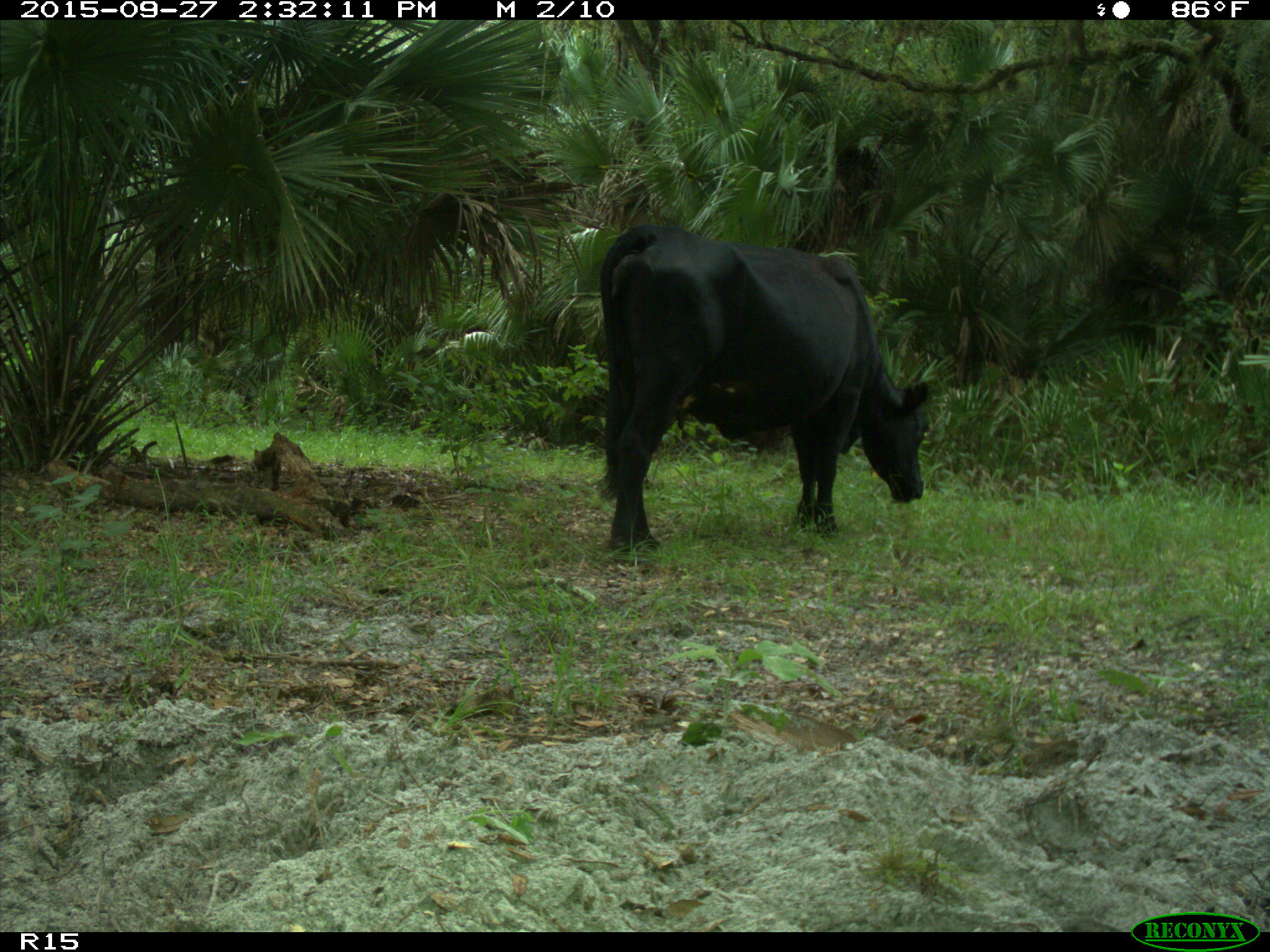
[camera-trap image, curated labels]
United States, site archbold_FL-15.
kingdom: Animalia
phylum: Chordata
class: Mammalia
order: Artiodactyla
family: Bovidae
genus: Bos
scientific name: Bos taurus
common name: domestic cow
Bos taurus (domestic cow).